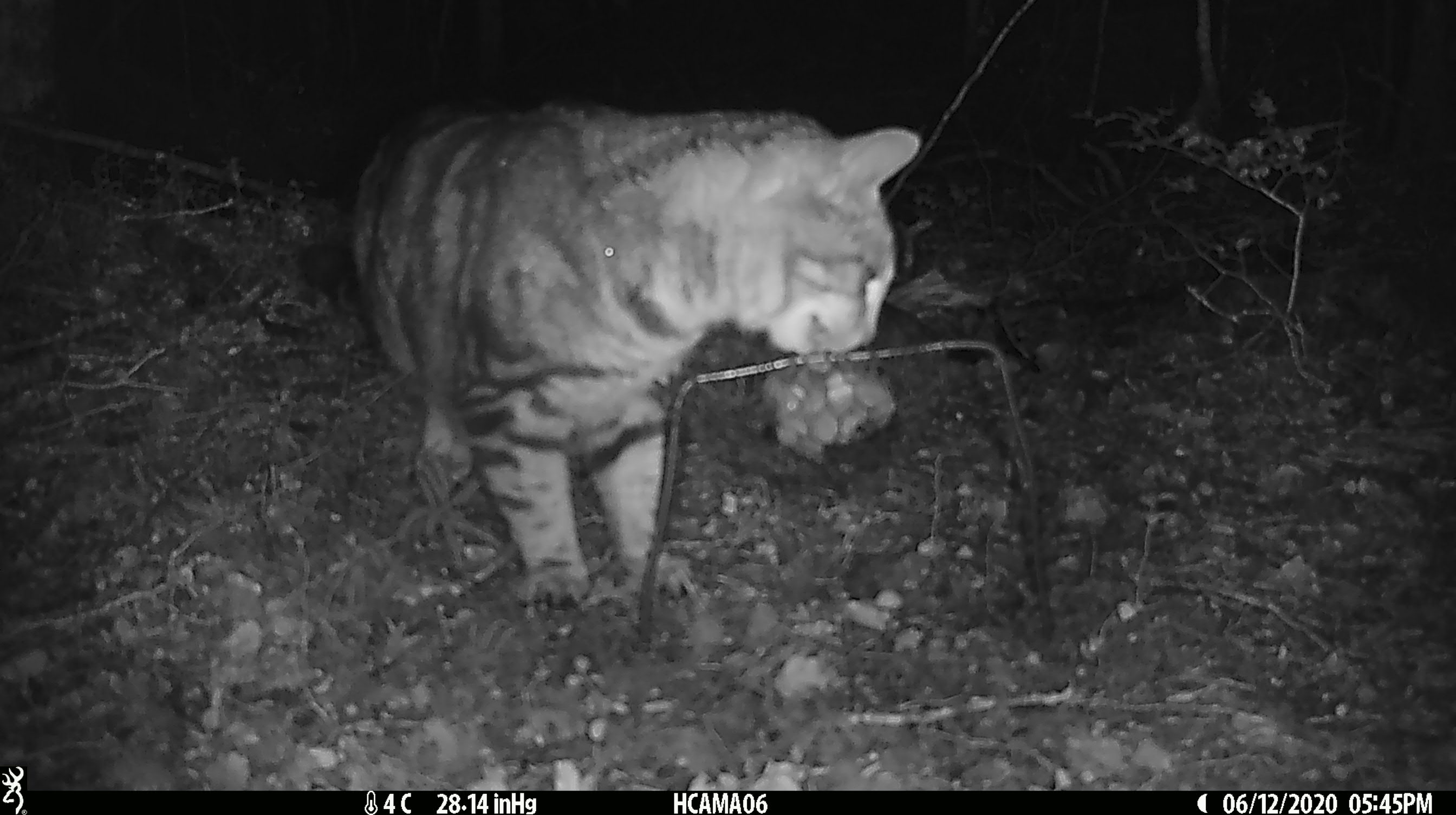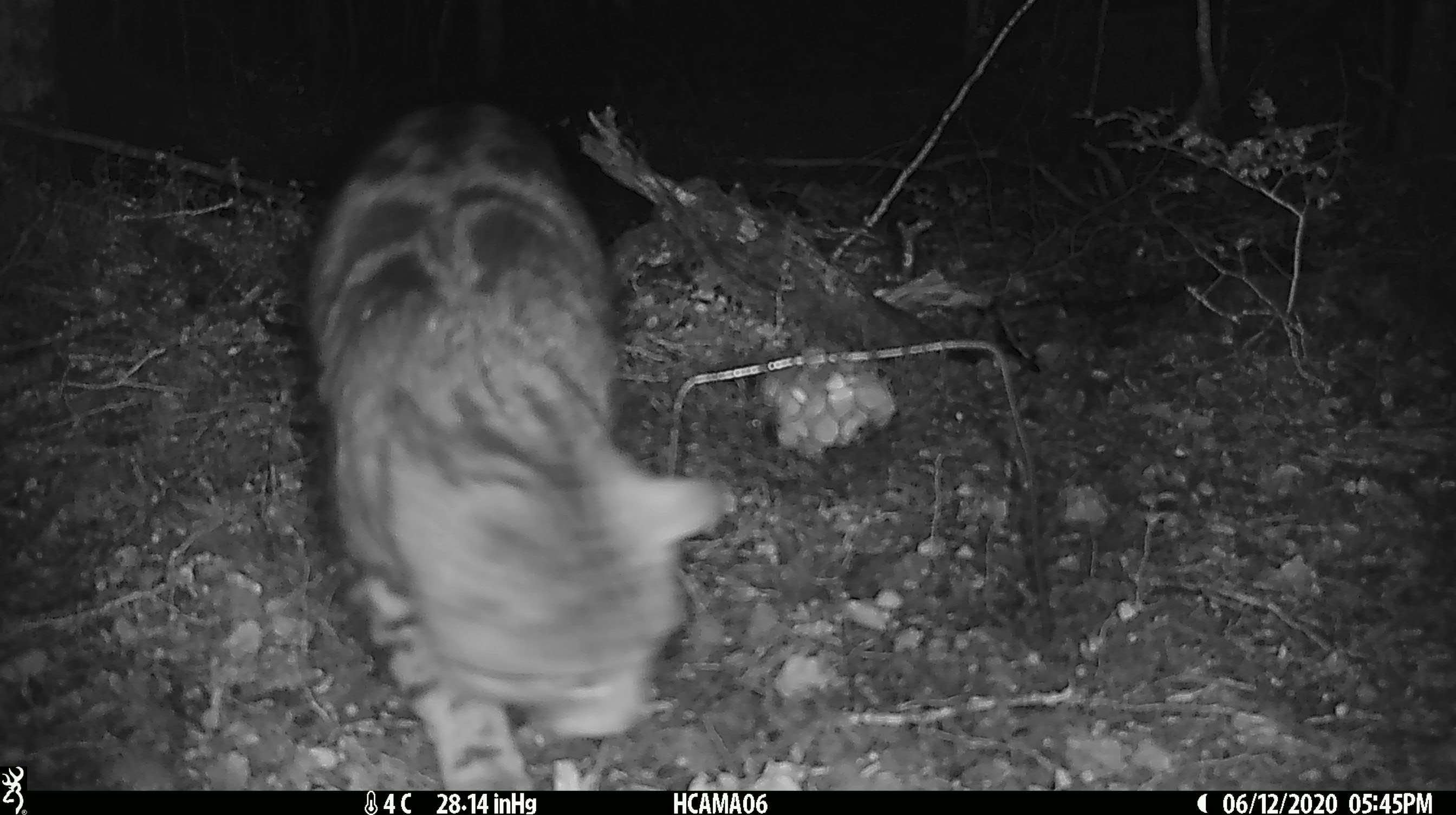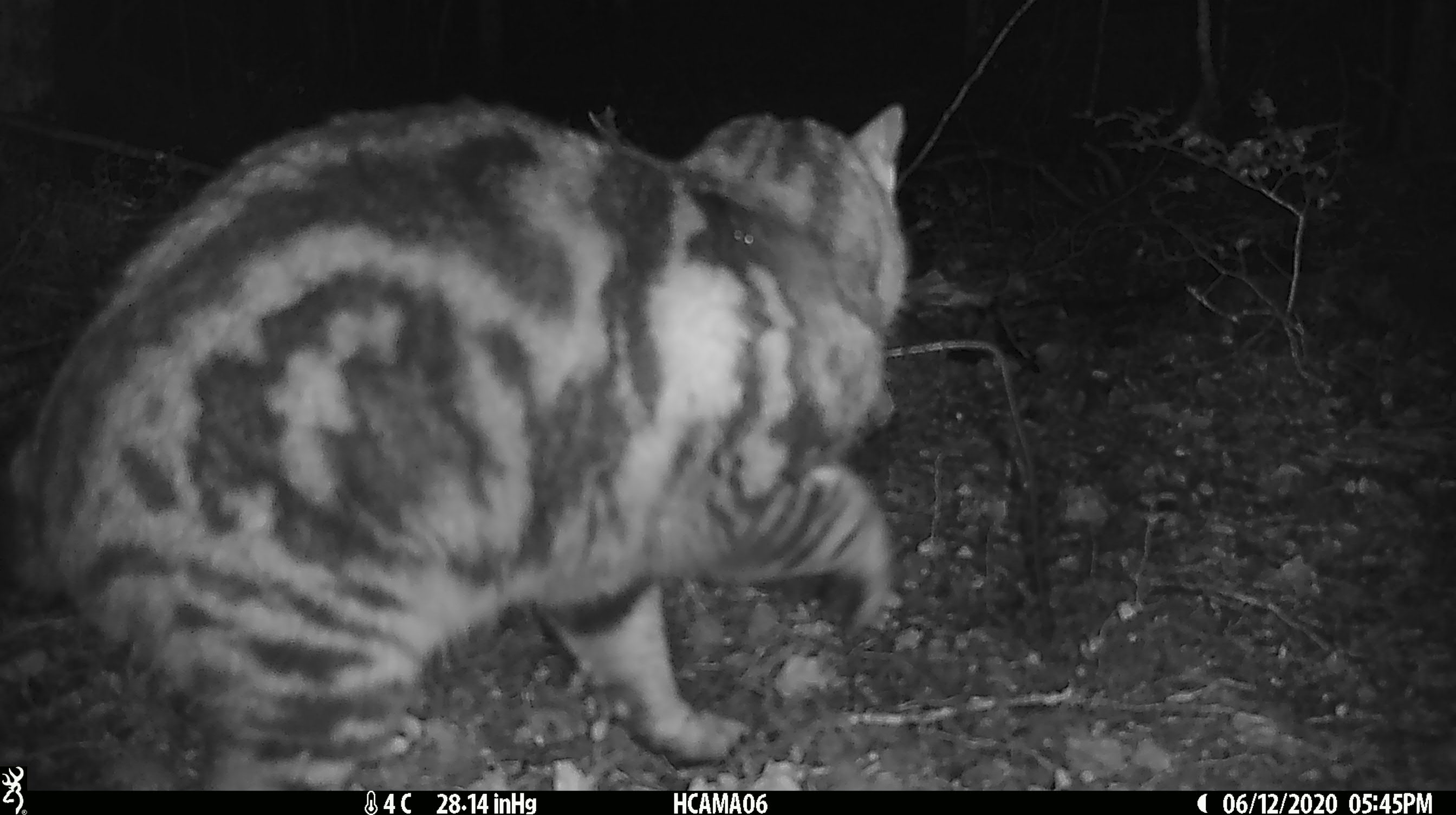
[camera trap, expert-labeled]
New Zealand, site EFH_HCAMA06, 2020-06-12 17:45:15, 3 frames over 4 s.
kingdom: Animalia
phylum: Chordata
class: Mammalia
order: Carnivora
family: Felidae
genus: Felis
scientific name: Felis catus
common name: domestic cat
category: cat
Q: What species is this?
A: Cat (domestic cat) (Felis catus).